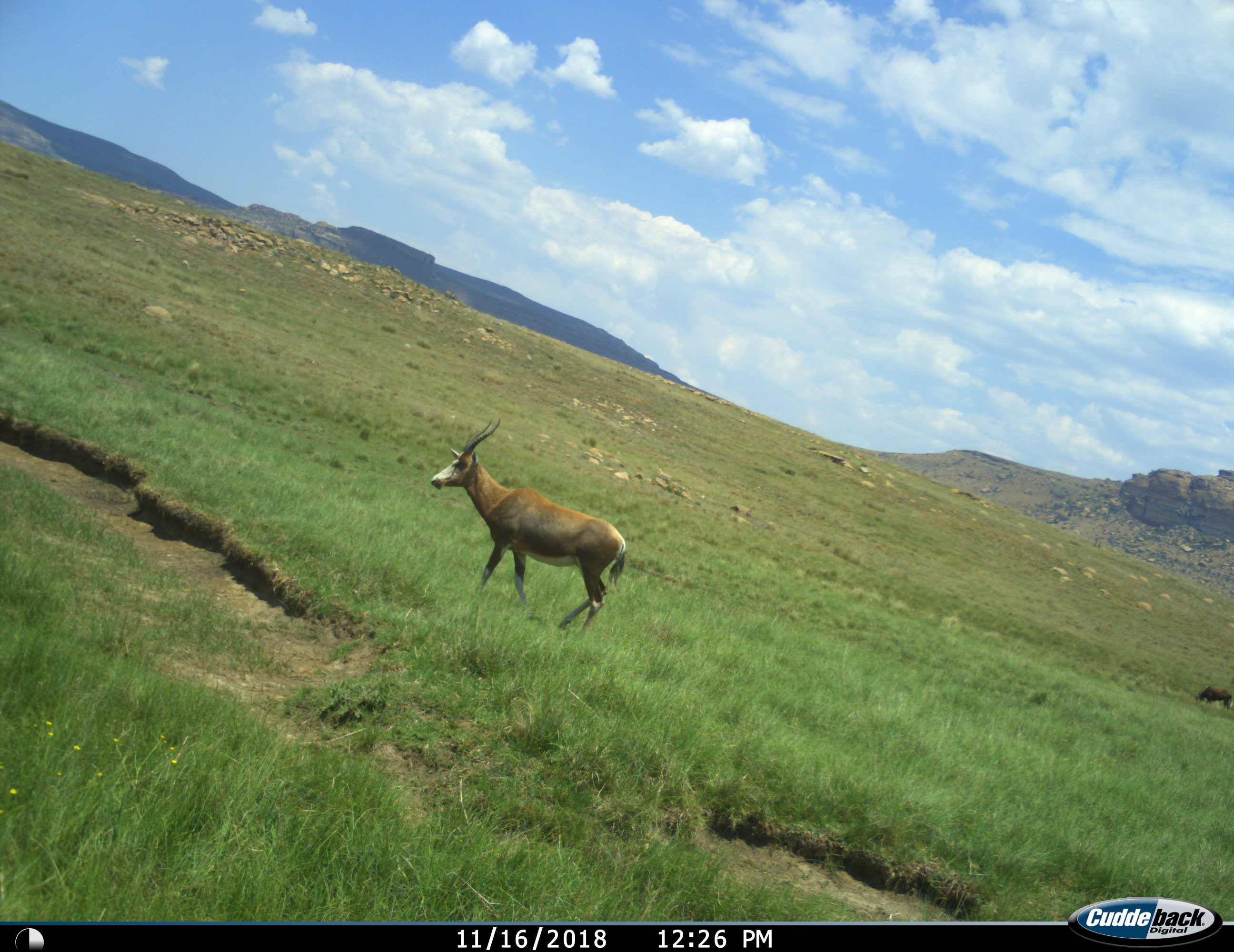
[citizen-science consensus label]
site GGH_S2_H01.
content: unidentified animal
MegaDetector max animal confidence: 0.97